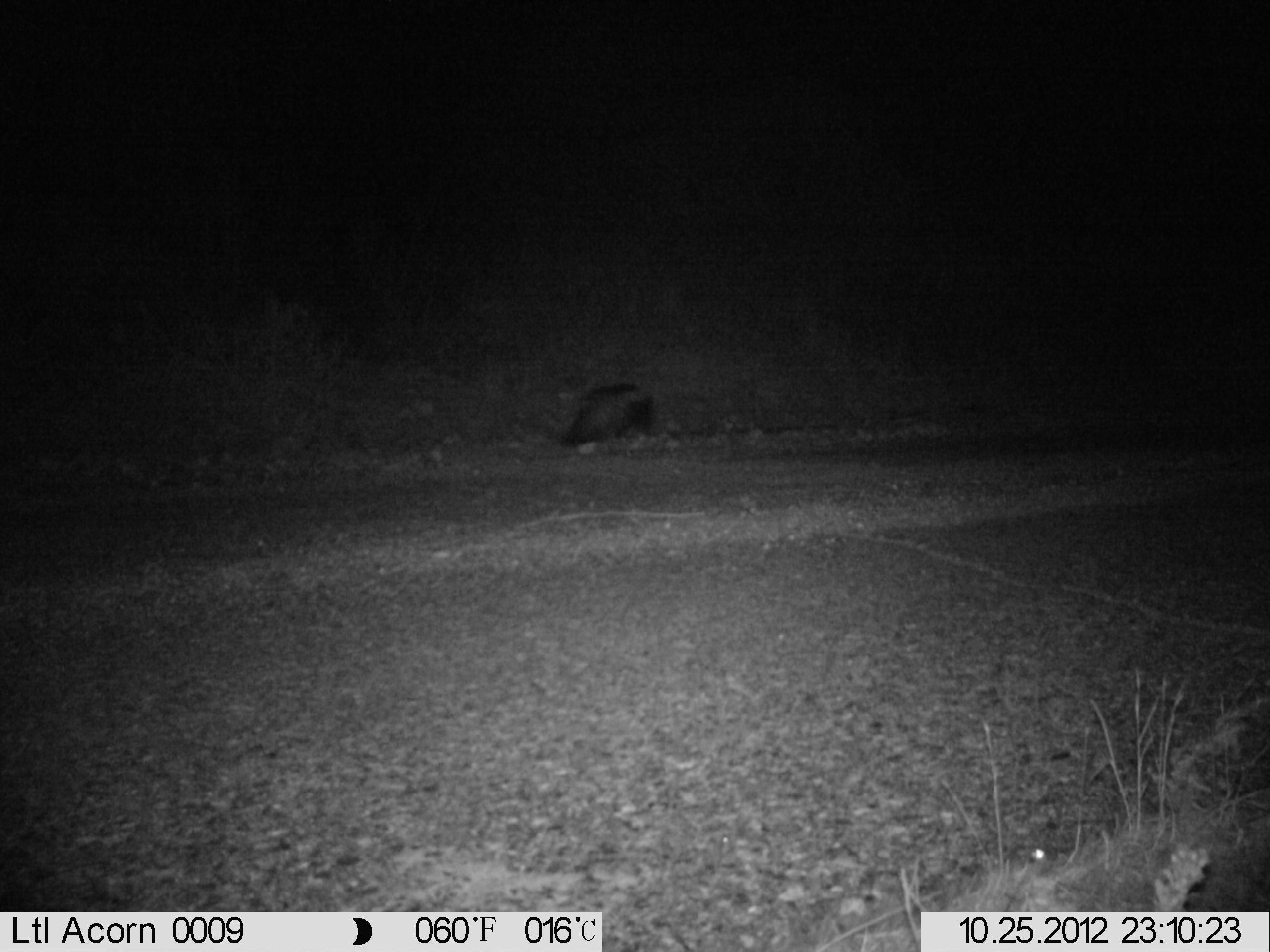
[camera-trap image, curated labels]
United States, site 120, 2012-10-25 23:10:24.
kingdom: Animalia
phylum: Chordata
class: Mammalia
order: Carnivora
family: Mephitidae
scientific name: Mephitidae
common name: skunk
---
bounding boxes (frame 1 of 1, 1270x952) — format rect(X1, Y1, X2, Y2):
skunk: rect(562, 378, 665, 457)